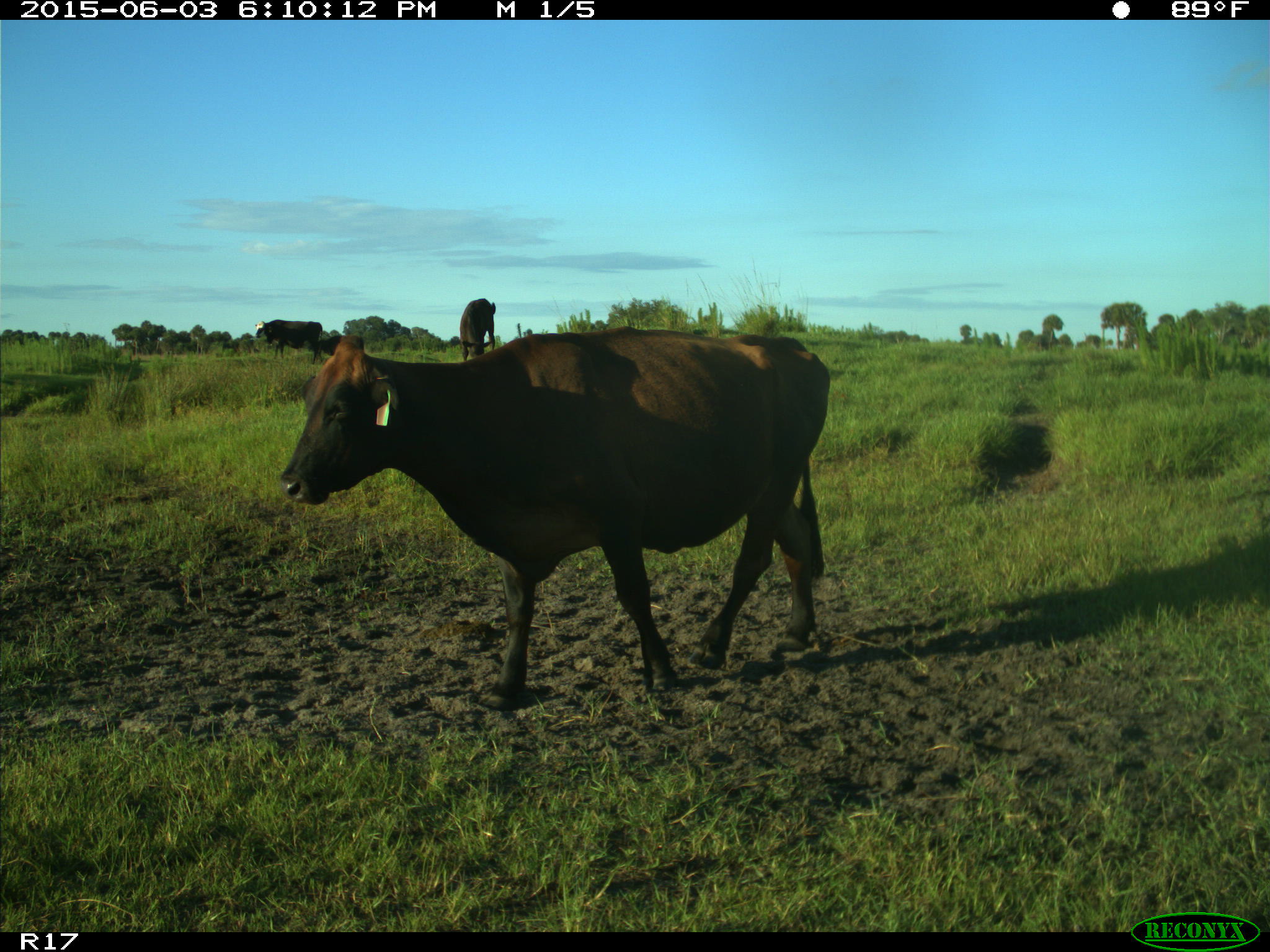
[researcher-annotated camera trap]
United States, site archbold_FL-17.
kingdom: Animalia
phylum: Chordata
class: Mammalia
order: Artiodactyla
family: Bovidae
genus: Bos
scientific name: Bos taurus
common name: domestic cow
Bos taurus (domestic cow).